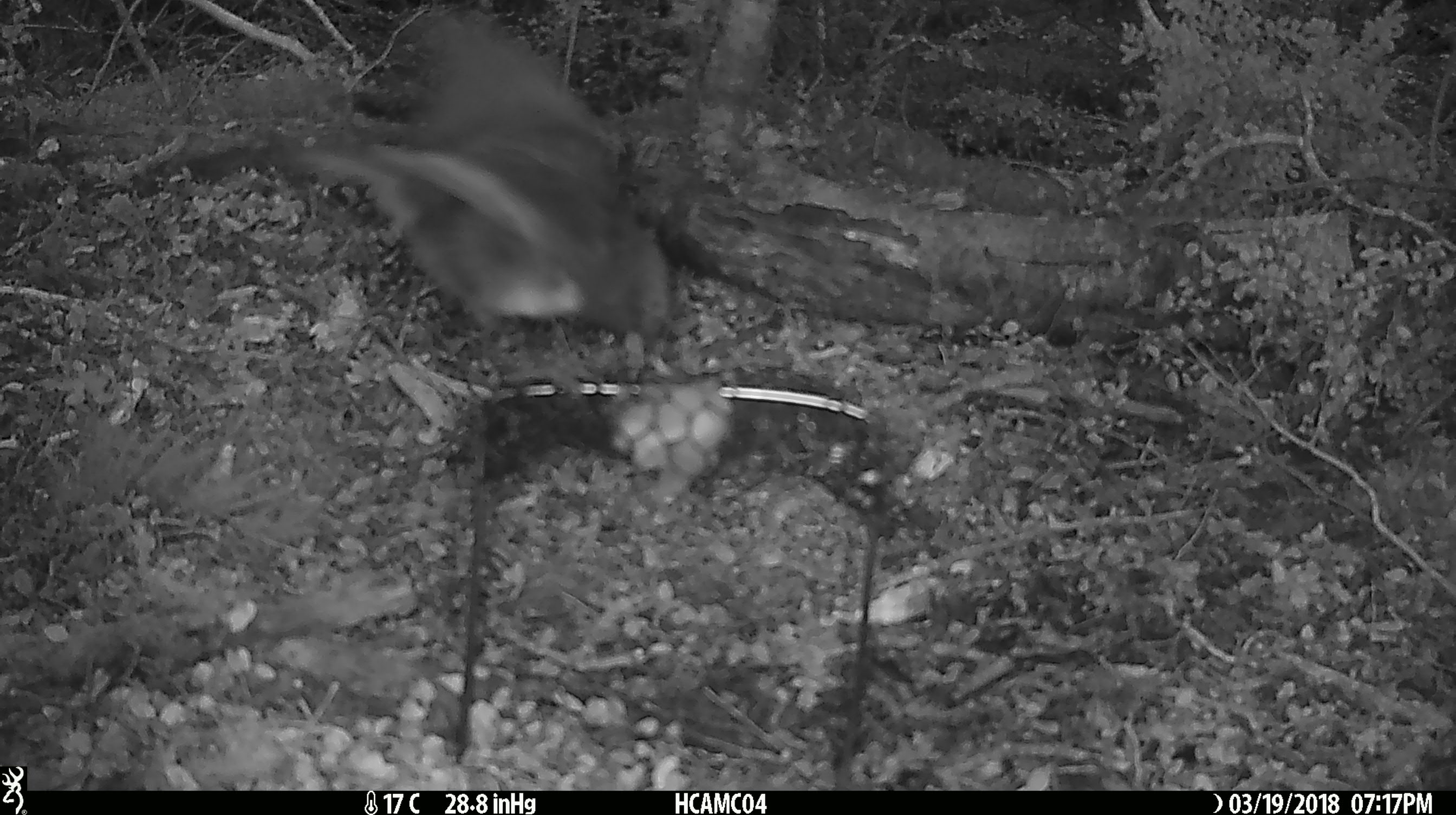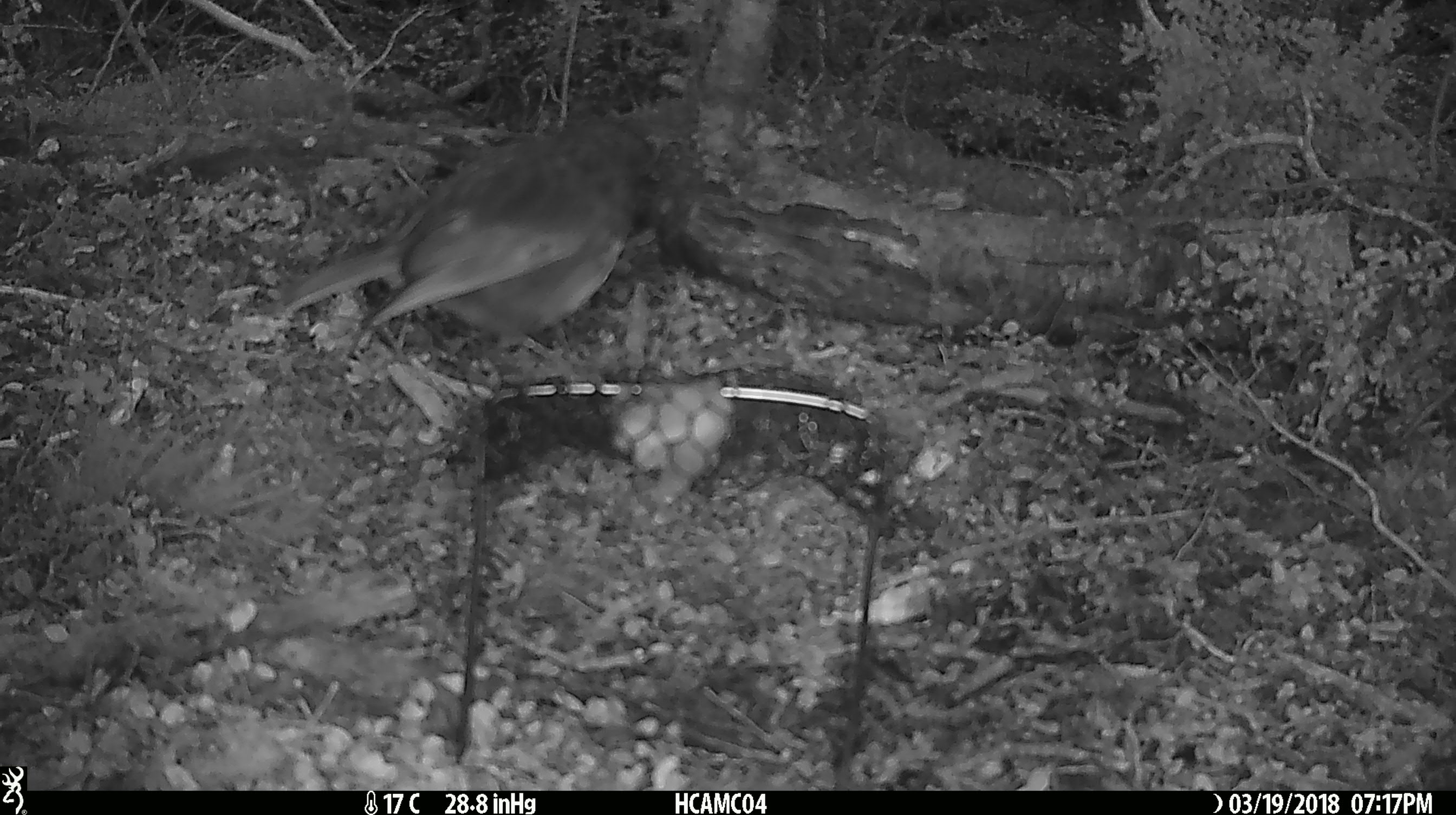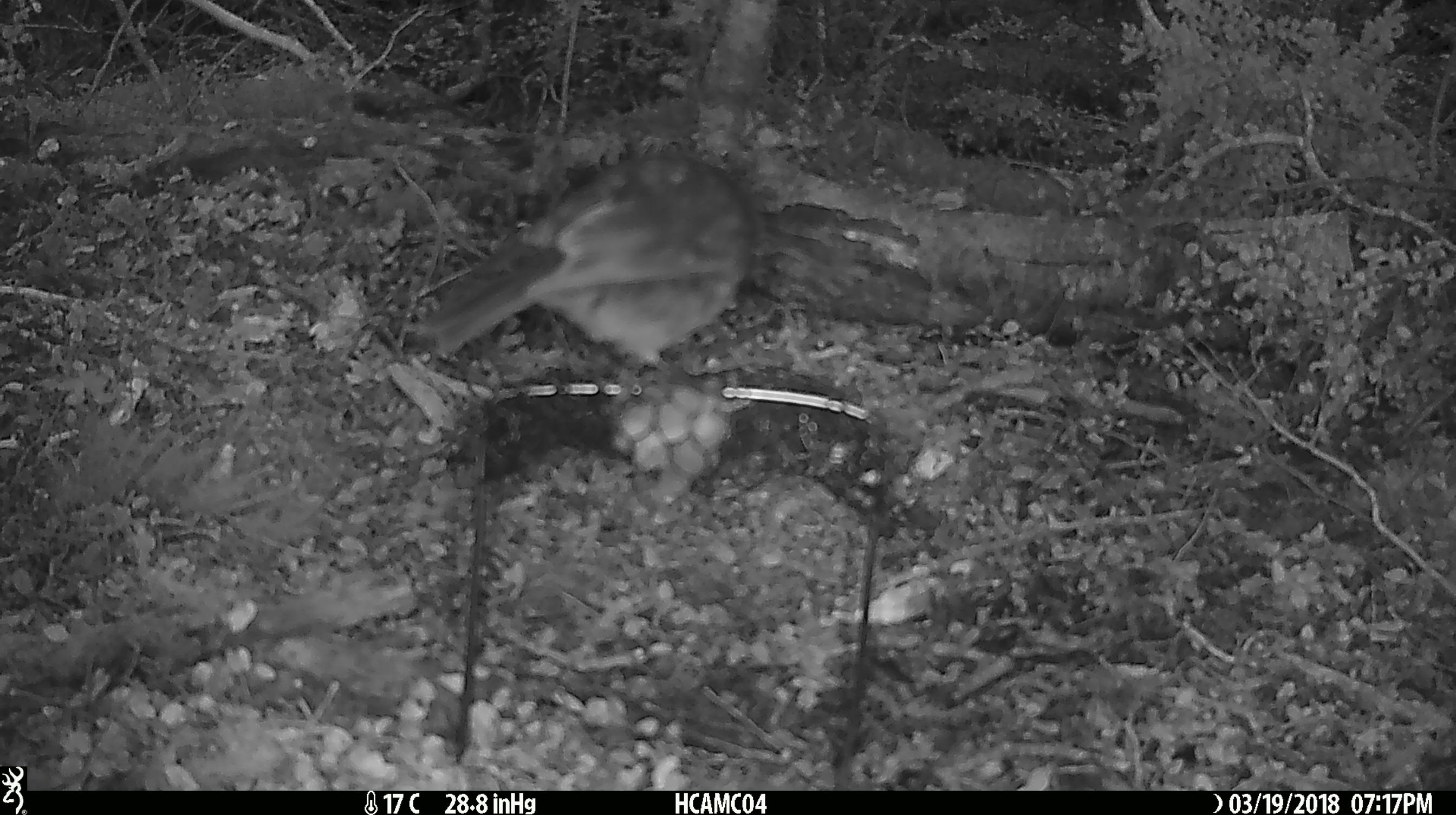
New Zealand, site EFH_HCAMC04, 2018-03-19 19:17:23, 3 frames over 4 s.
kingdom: Animalia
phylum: Chordata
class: Aves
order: Passeriformes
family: Petroicidae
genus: Petroica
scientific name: Petroica australis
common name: new zealand robin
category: robin